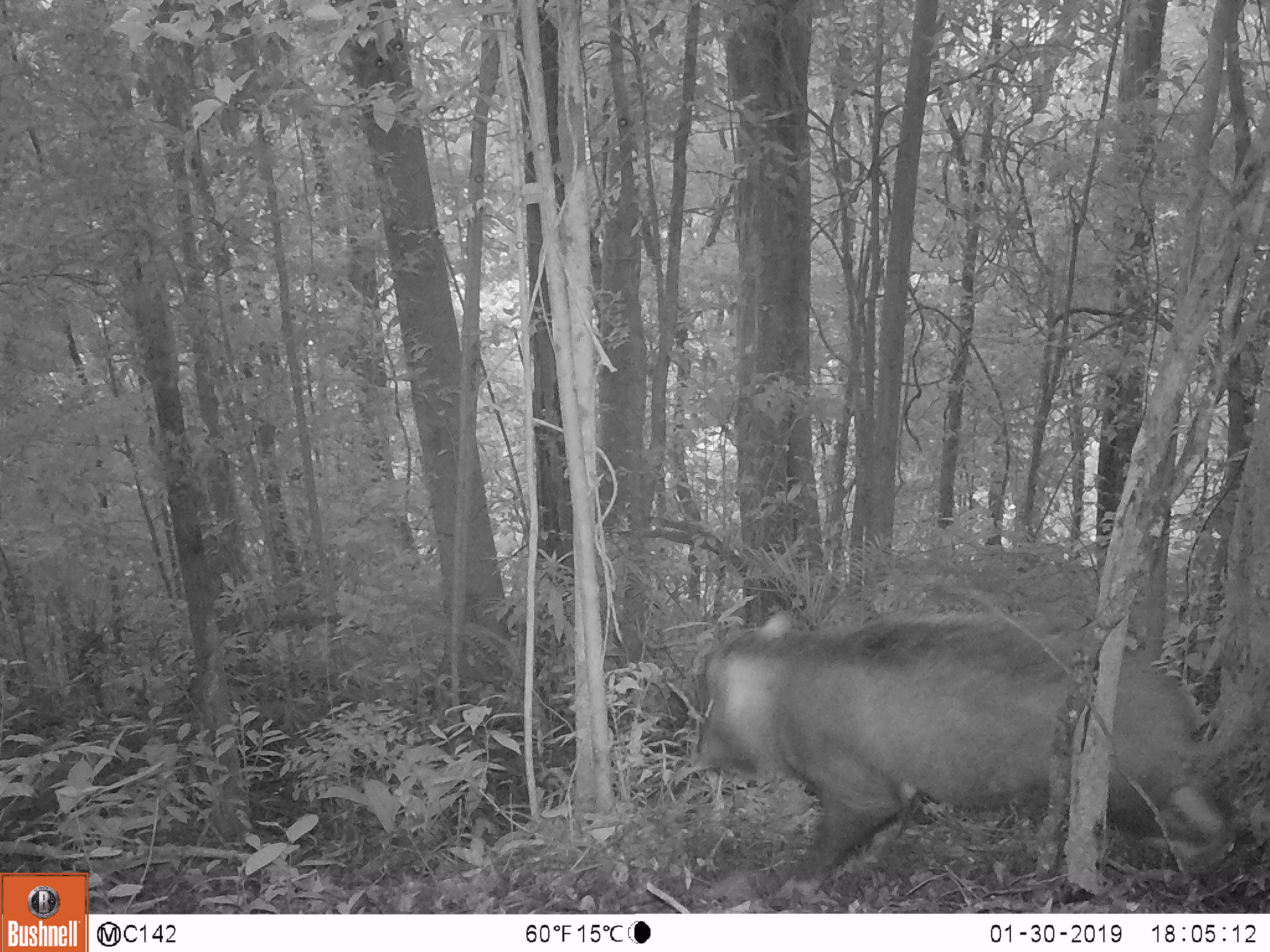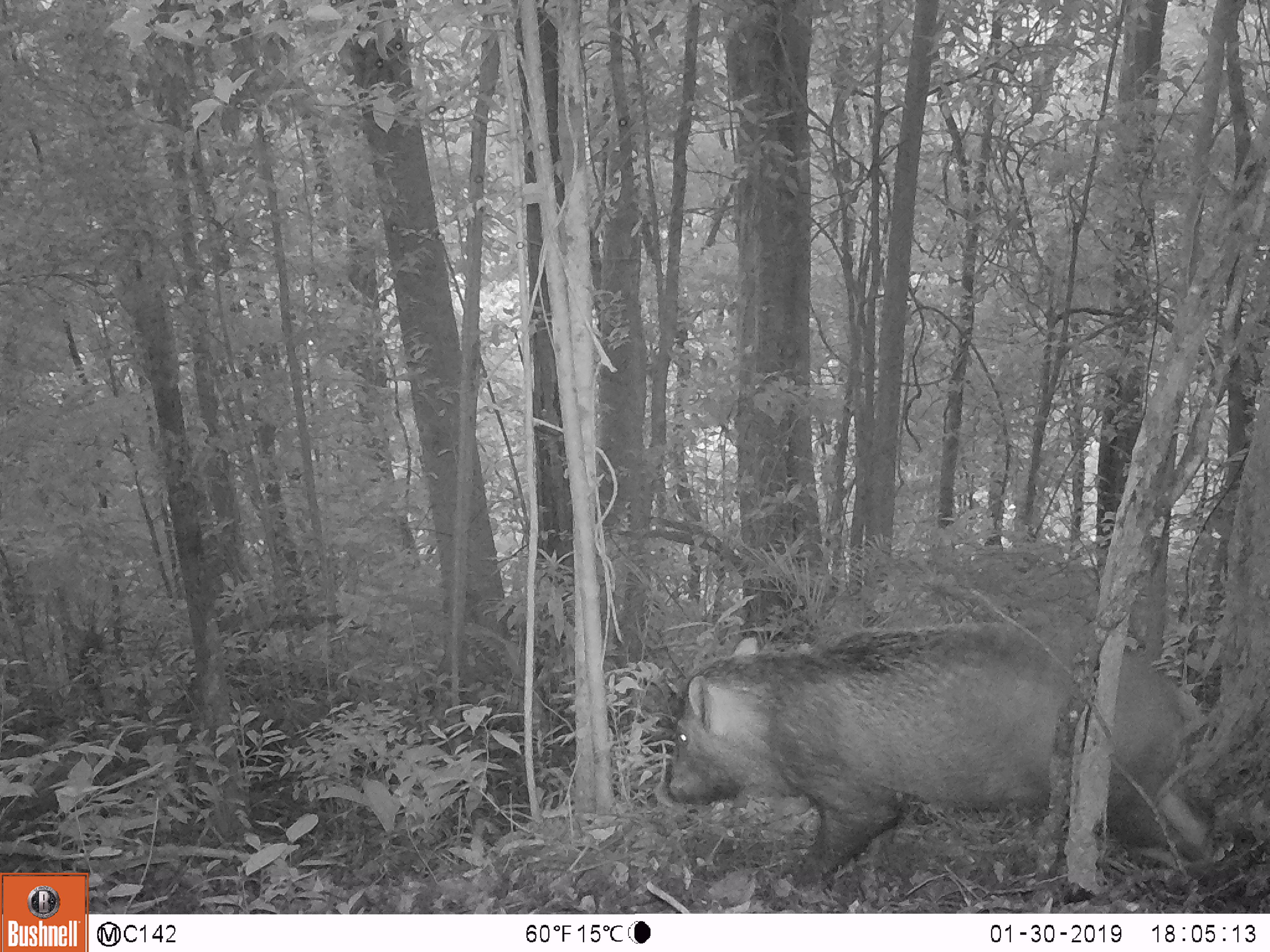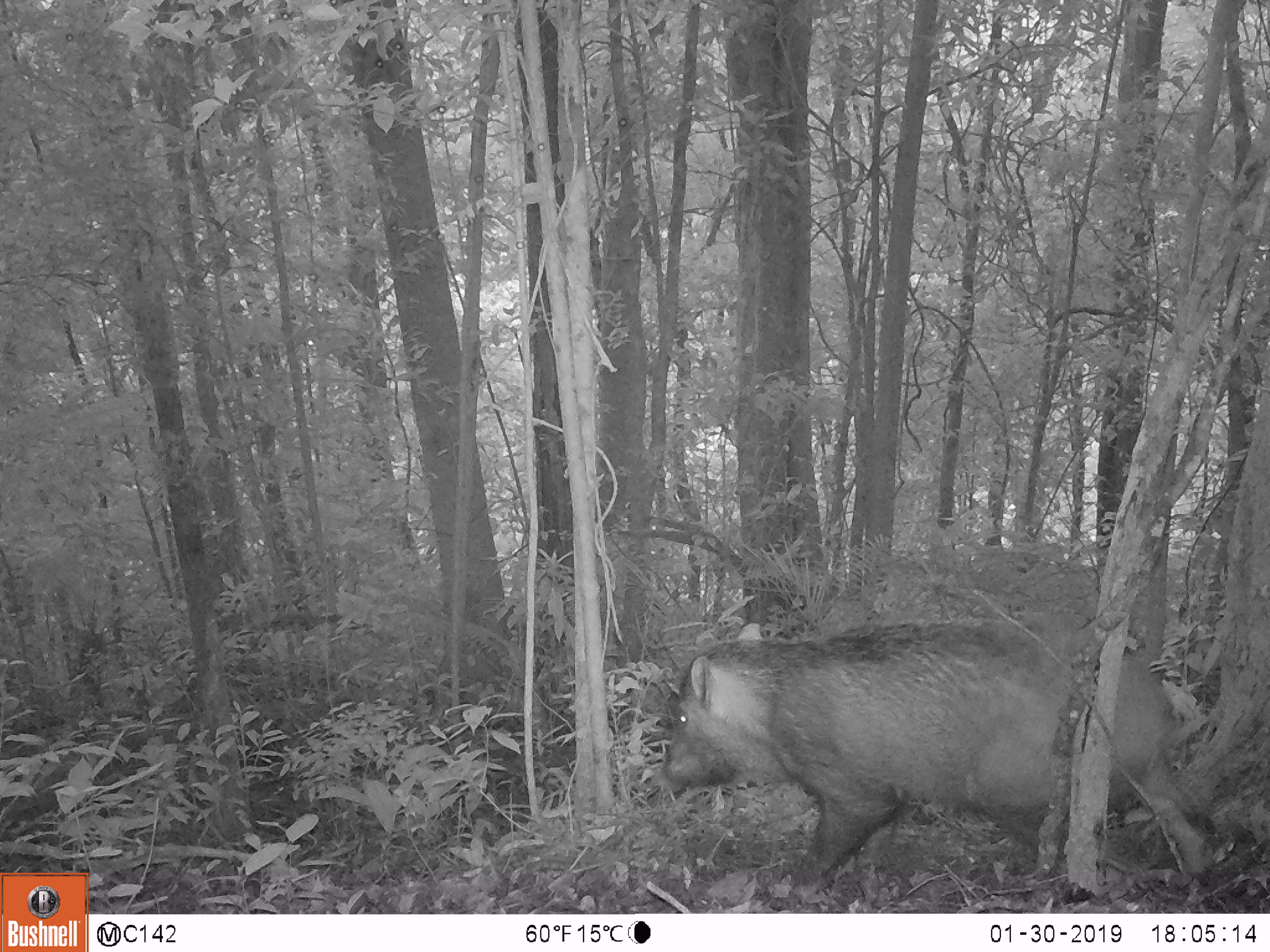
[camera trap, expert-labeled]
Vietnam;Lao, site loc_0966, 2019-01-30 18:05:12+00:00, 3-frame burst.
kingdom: Animalia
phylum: Chordata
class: Mammalia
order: Artiodactyla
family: Suidae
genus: Sus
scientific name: Sus scrofa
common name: eurasian wild pig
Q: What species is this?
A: Eurasian wild pig (Sus scrofa).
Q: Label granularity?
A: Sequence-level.